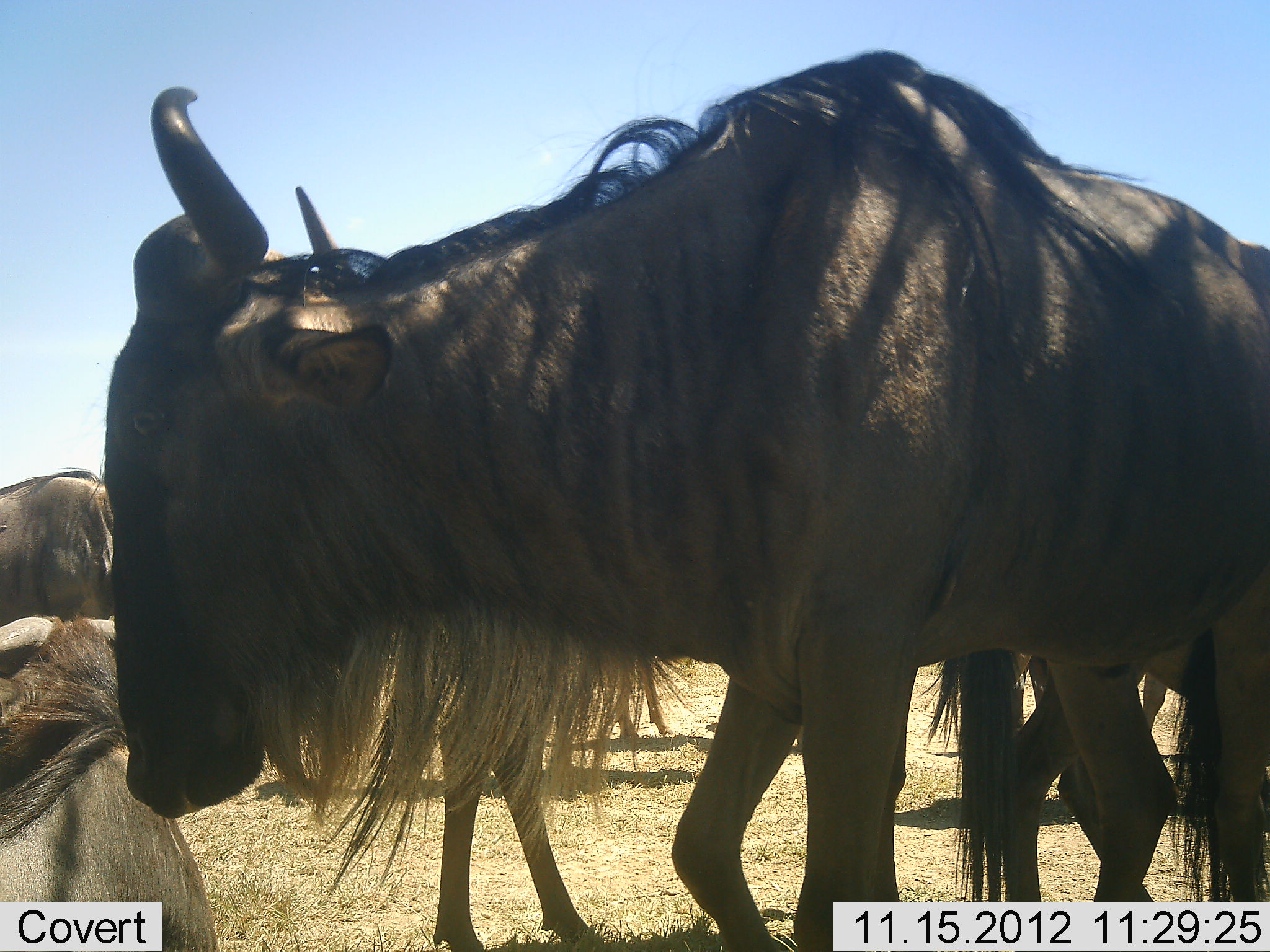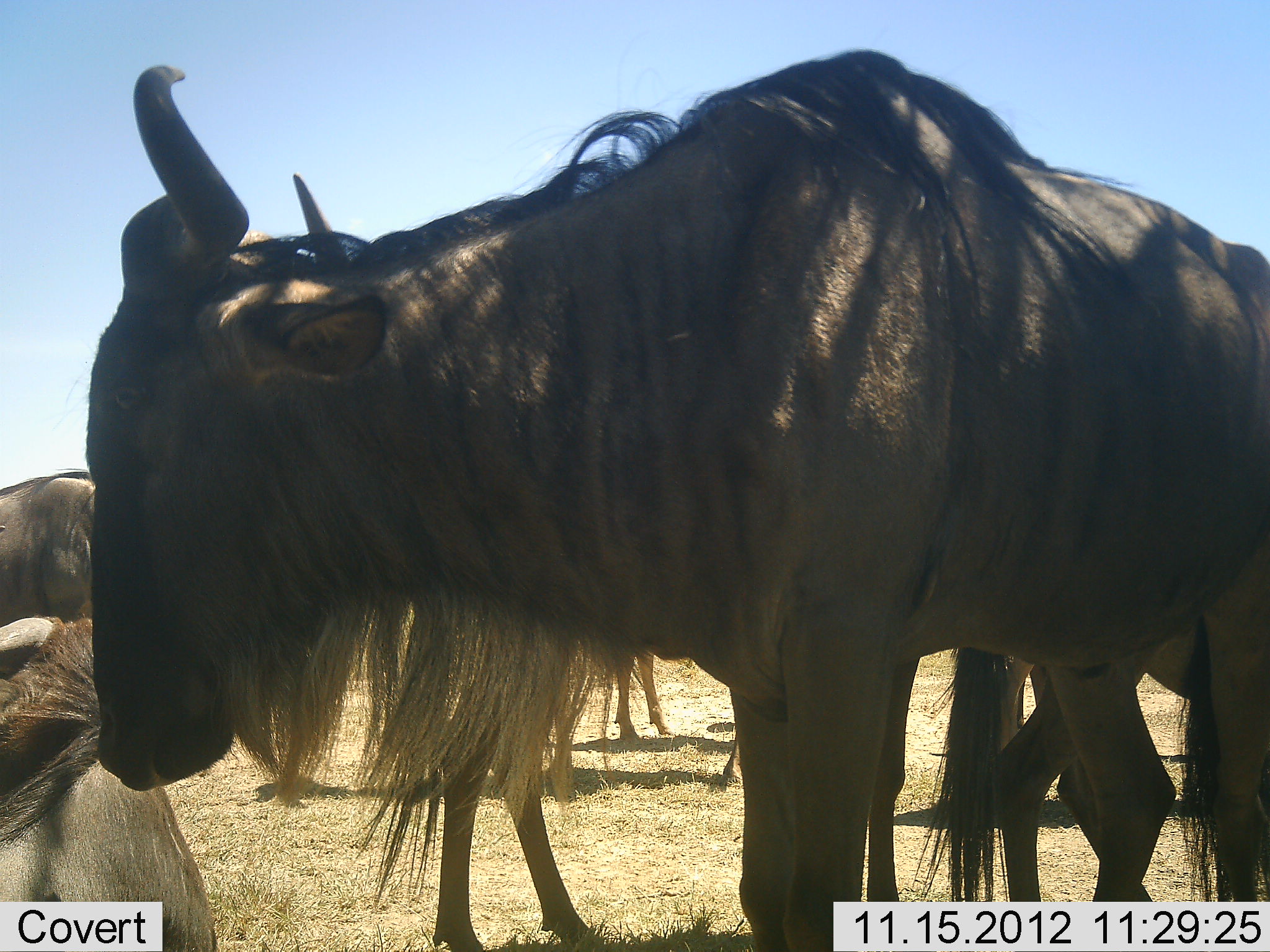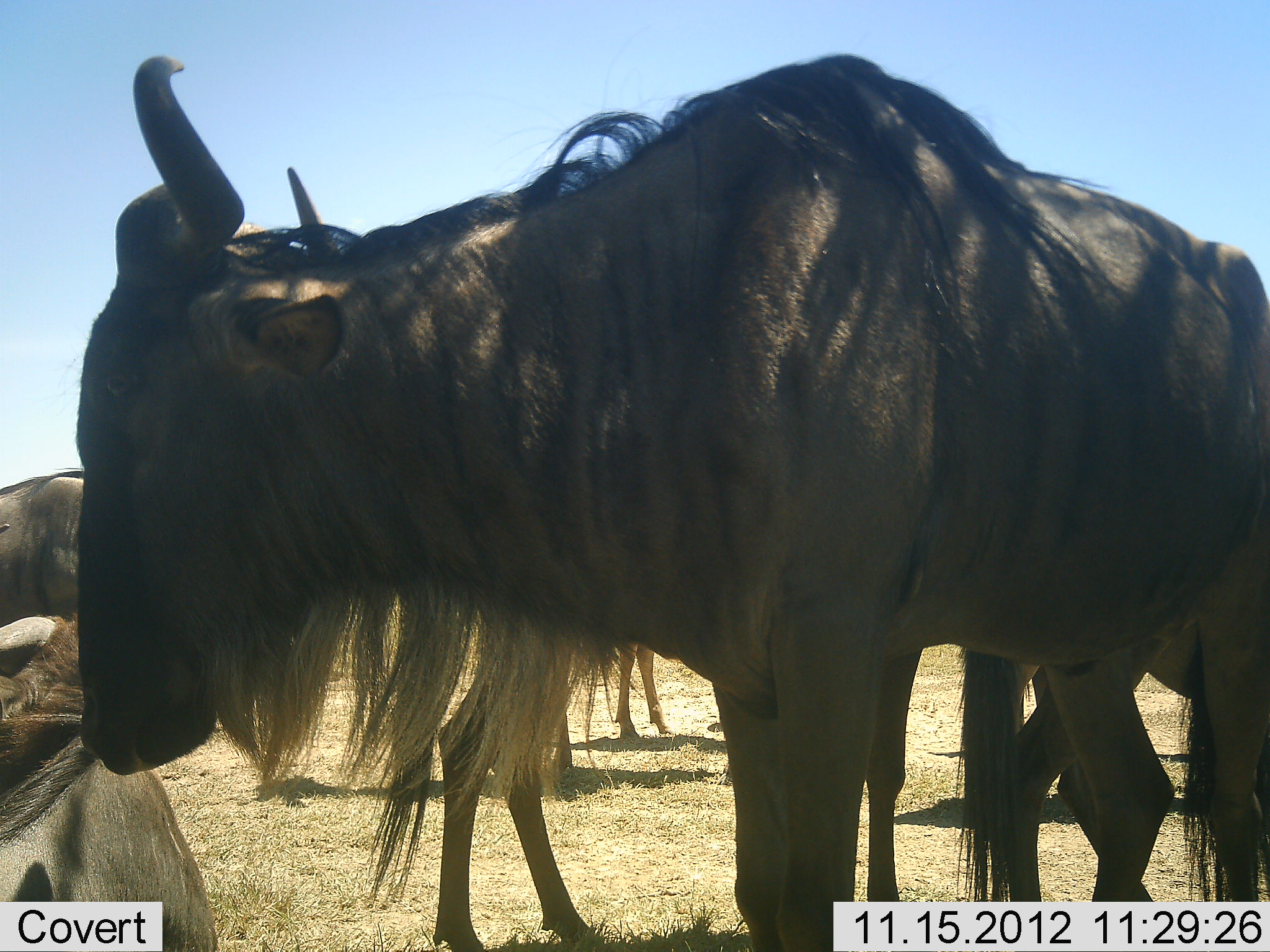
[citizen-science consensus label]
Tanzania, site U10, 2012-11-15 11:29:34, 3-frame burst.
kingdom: Animalia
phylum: Chordata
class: Mammalia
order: Artiodactyla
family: Bovidae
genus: Connochaetes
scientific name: Connochaetes taurinus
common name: blue wildebeest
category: wildebeest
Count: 6.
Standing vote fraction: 100%.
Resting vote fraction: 70%.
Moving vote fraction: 0%.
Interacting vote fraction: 10%.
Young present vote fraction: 0%.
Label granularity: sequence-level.